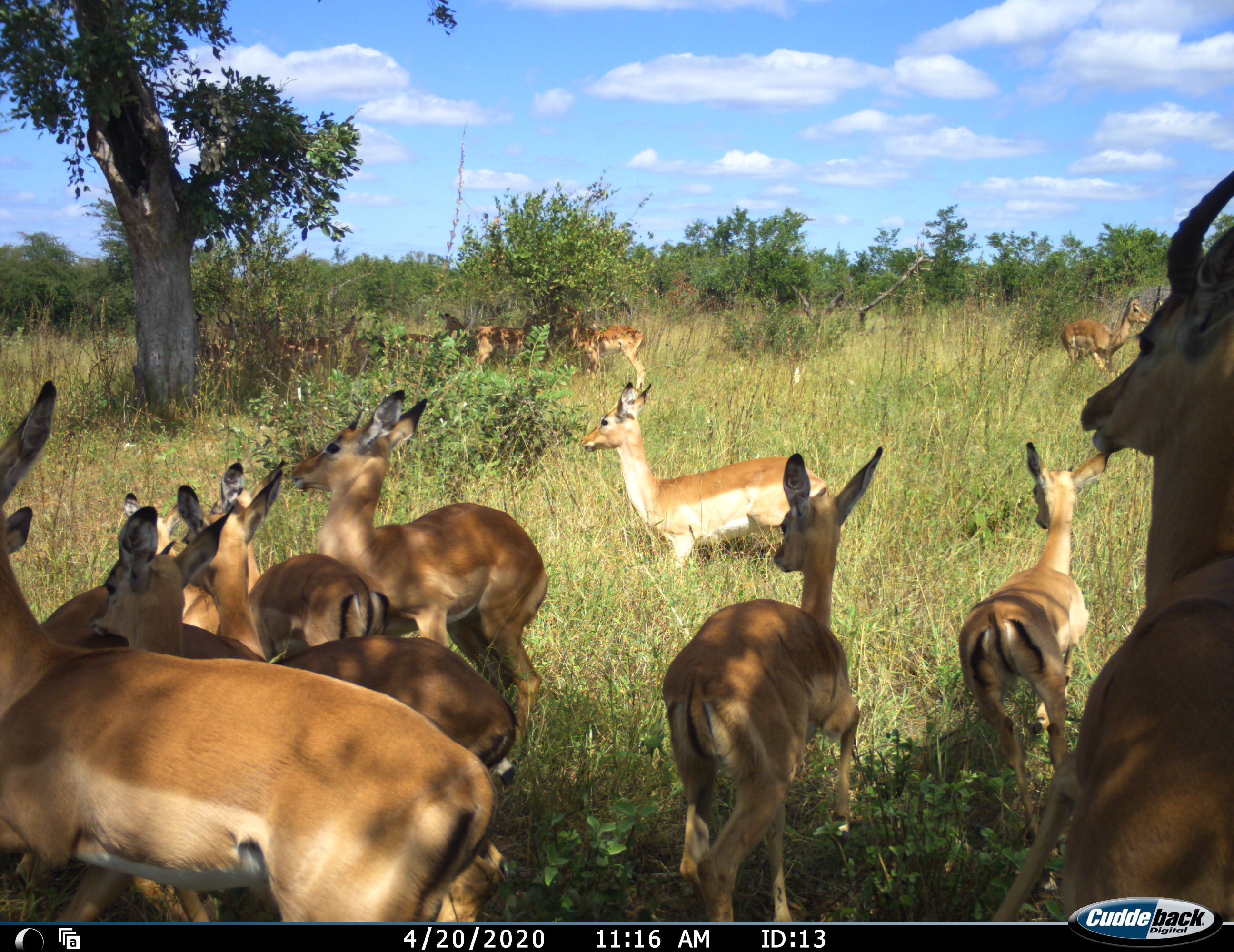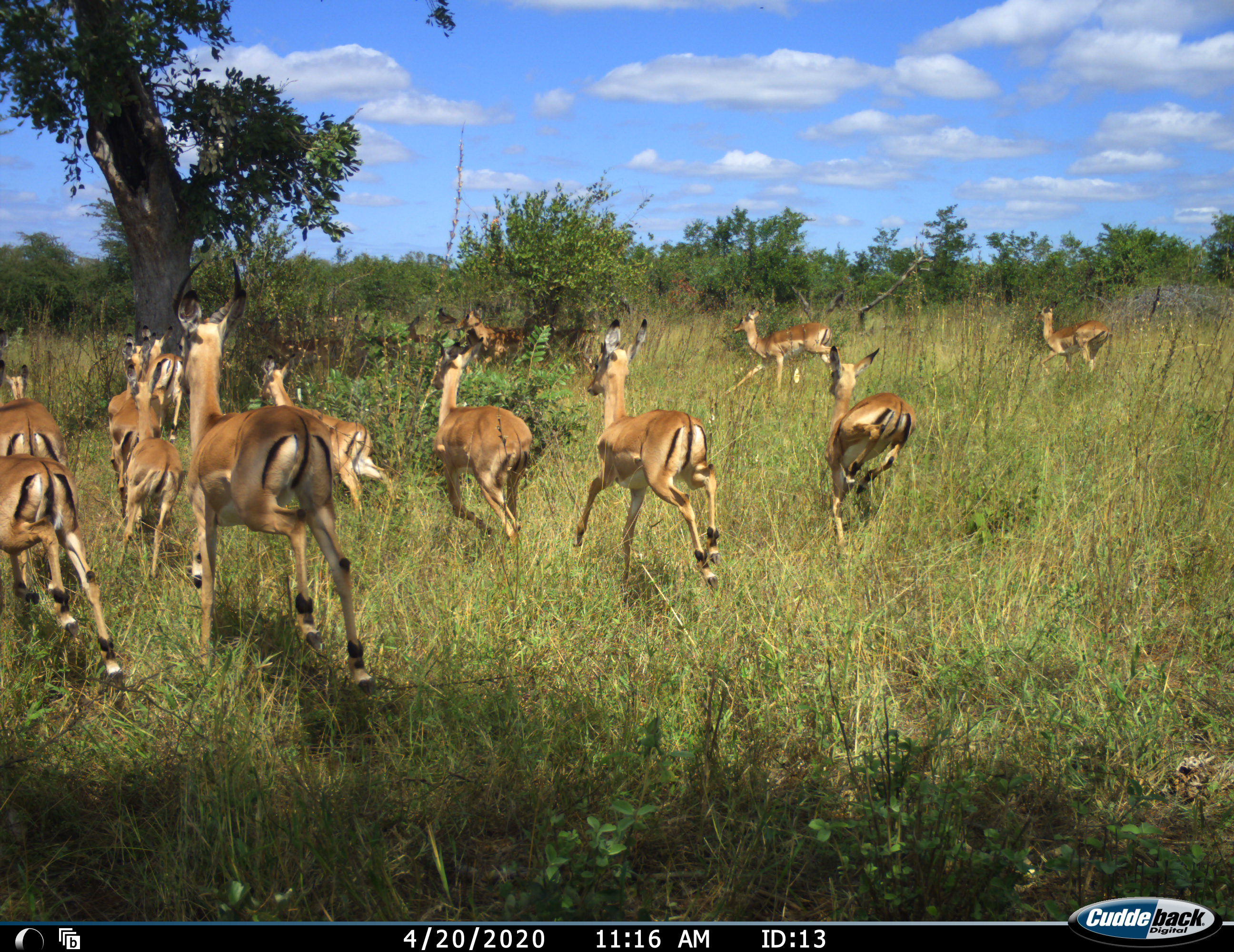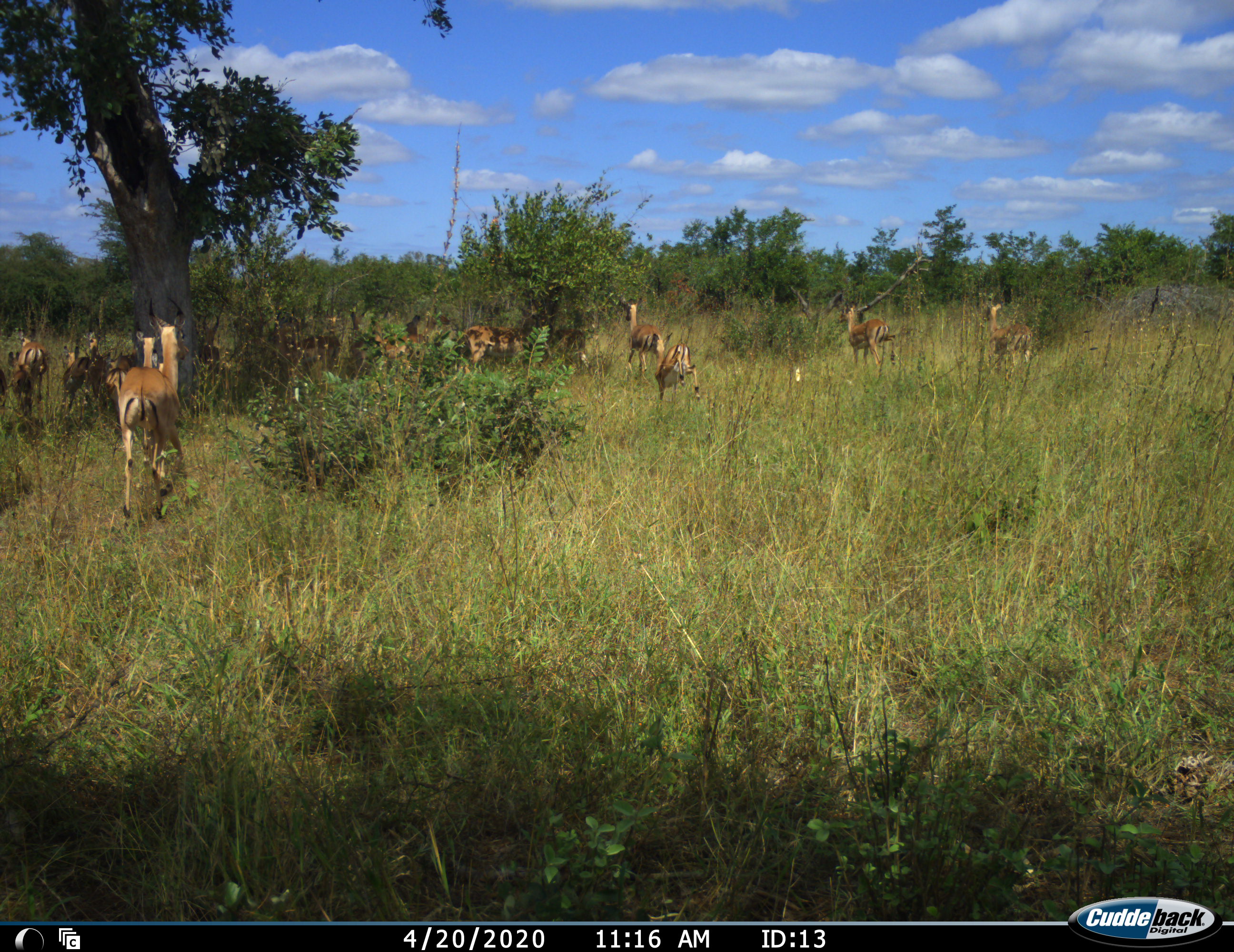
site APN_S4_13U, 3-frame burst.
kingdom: Animalia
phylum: Chordata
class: Mammalia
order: Artiodactyla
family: Bovidae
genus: Aepyceros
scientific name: Aepyceros melampus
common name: impala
Impala (Aepyceros melampus), count 11-50. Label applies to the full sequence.